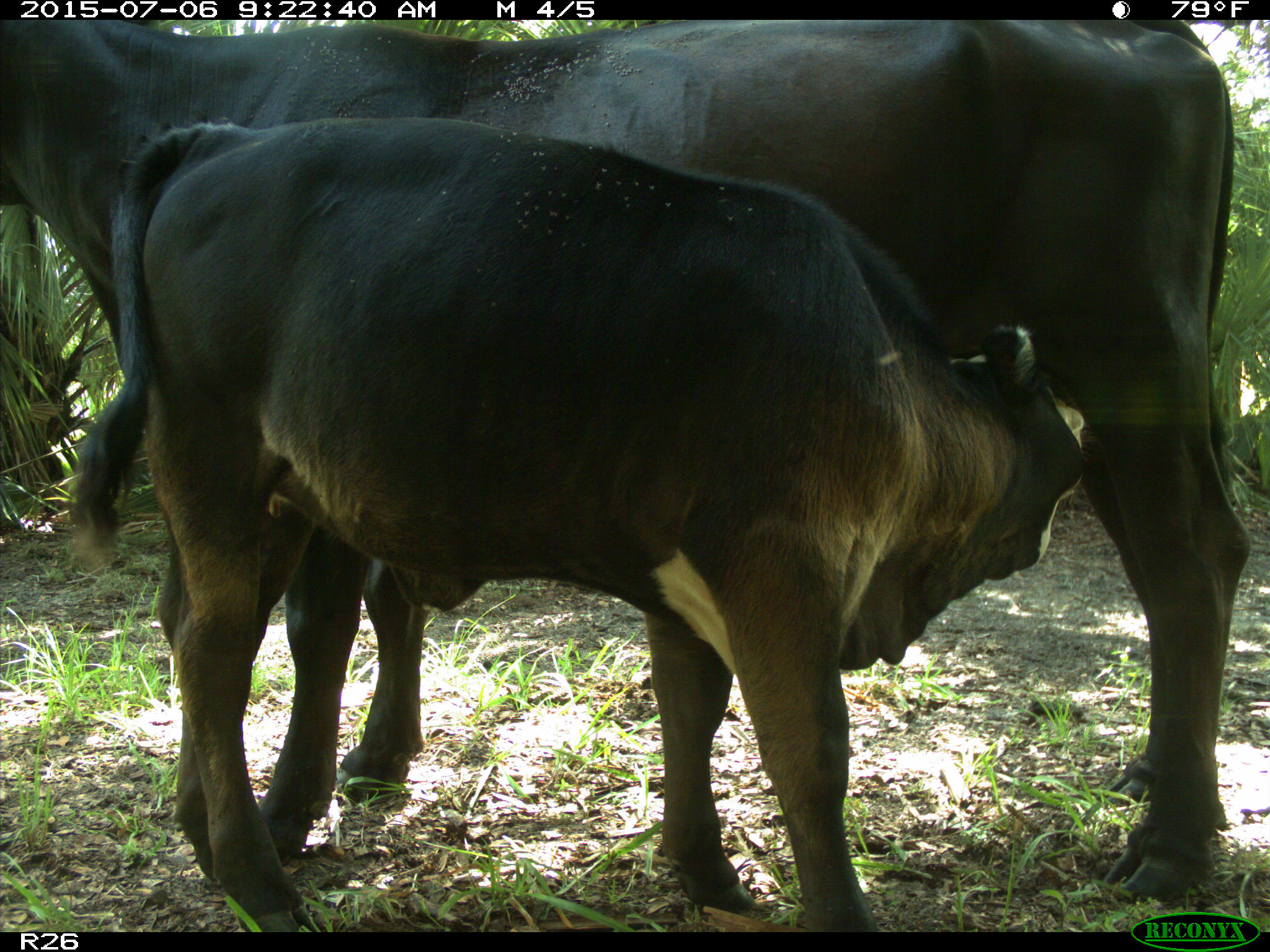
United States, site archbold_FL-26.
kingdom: Animalia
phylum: Chordata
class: Mammalia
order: Artiodactyla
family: Bovidae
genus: Bos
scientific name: Bos taurus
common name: domestic cow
Bos taurus (domestic cow).